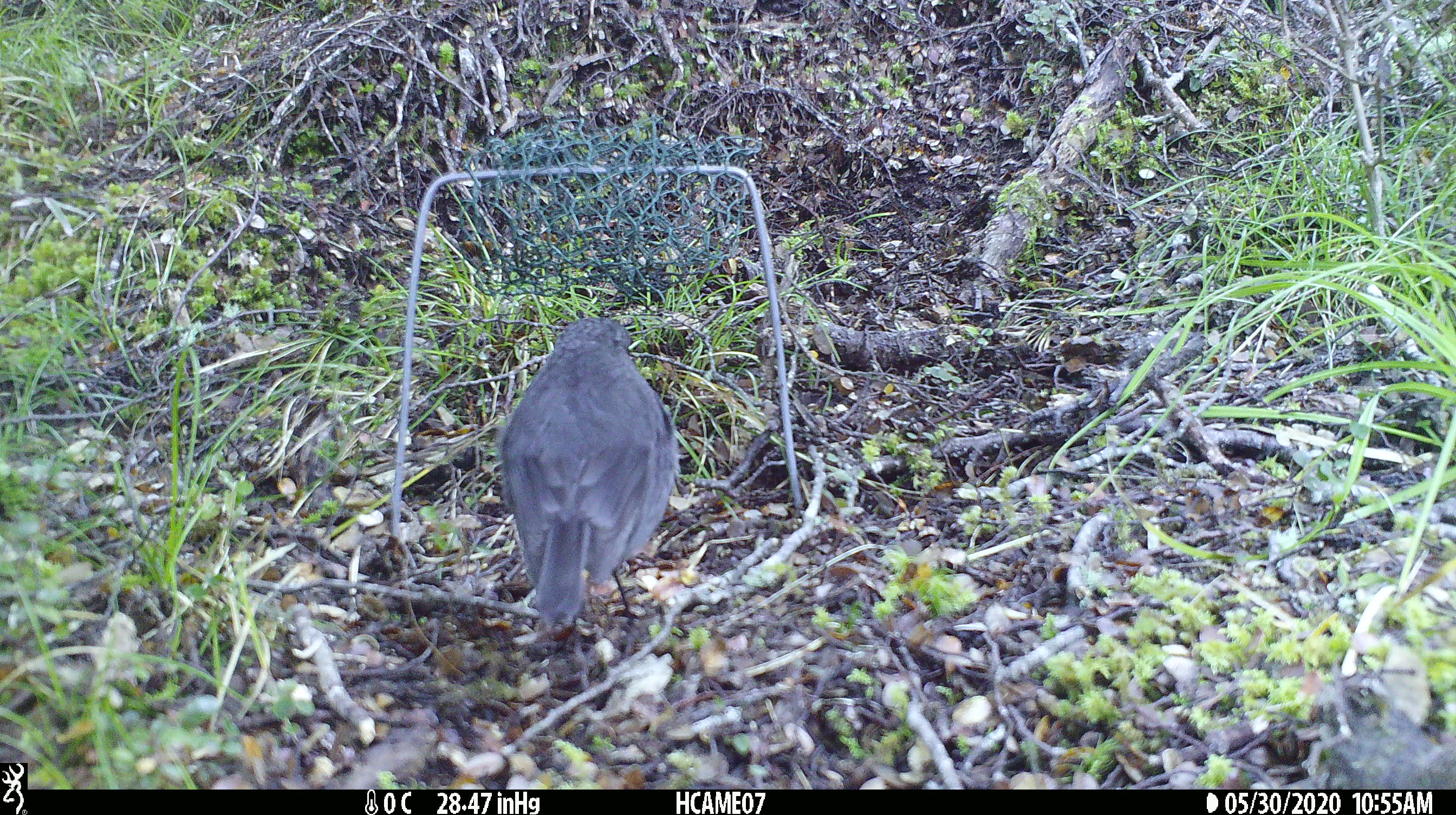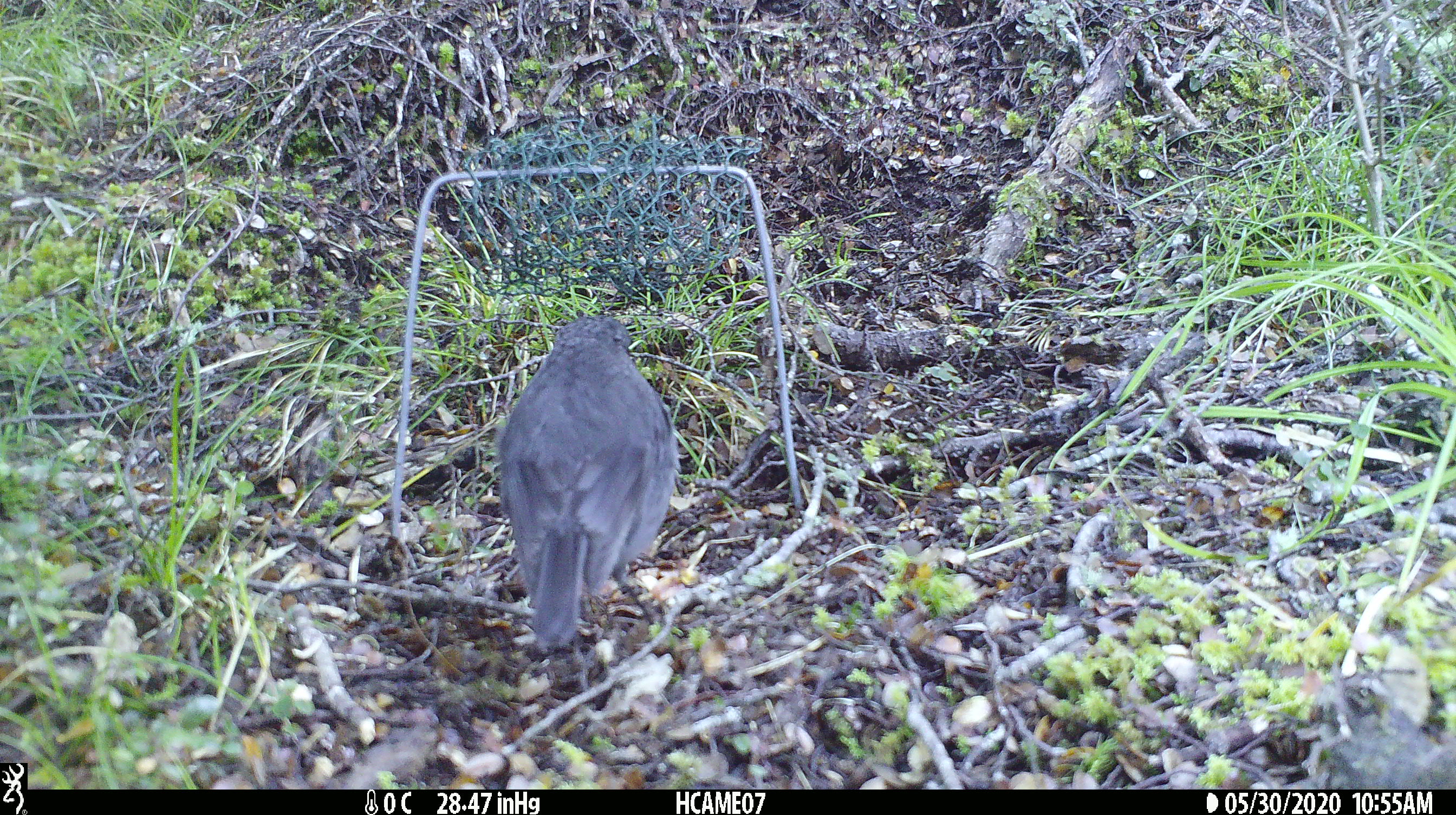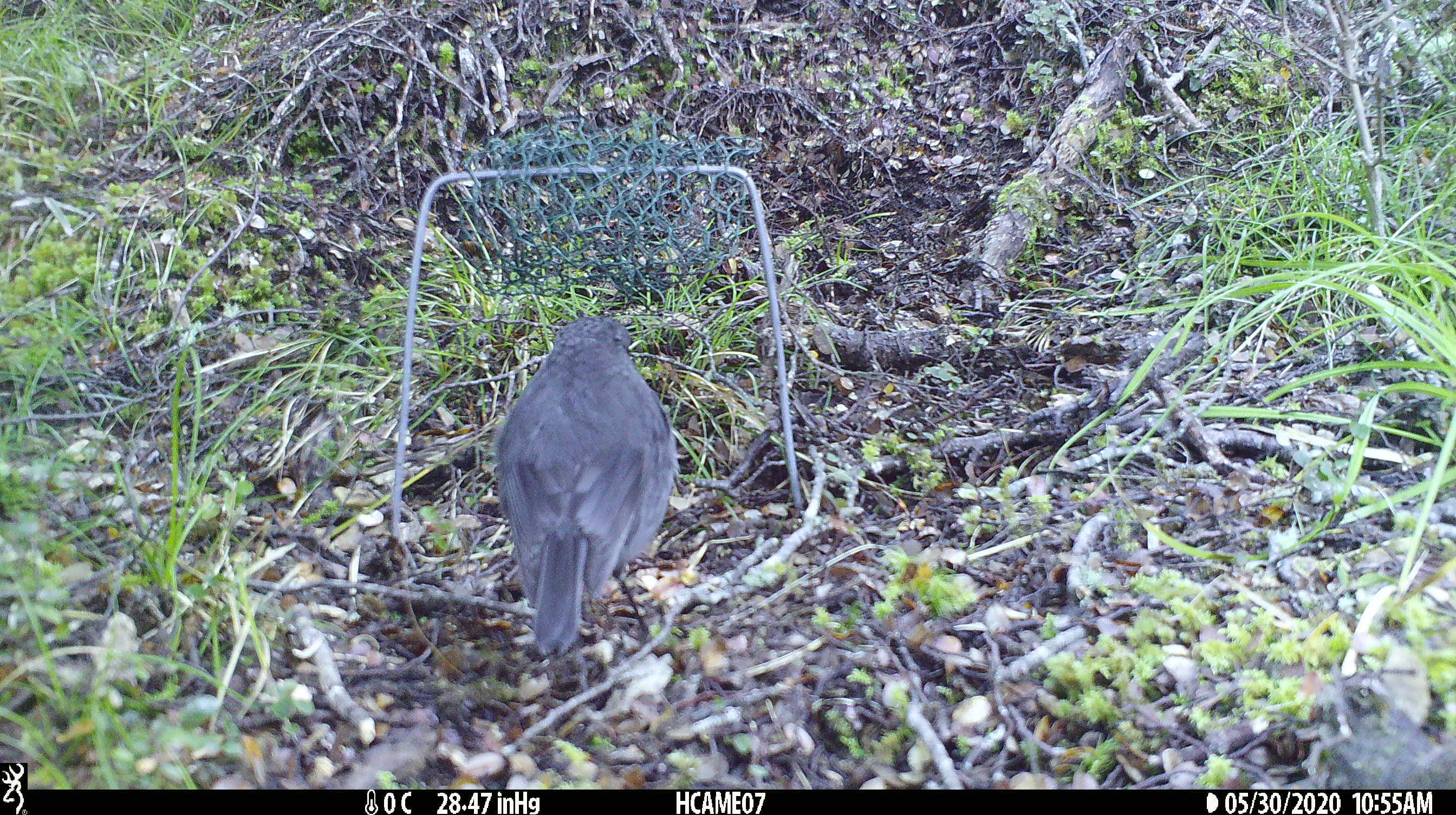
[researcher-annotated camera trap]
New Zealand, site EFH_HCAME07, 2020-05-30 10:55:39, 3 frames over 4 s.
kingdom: Animalia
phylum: Chordata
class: Aves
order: Passeriformes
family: Petroicidae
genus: Petroica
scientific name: Petroica australis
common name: new zealand robin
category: robin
Robin (new zealand robin) (Petroica australis).